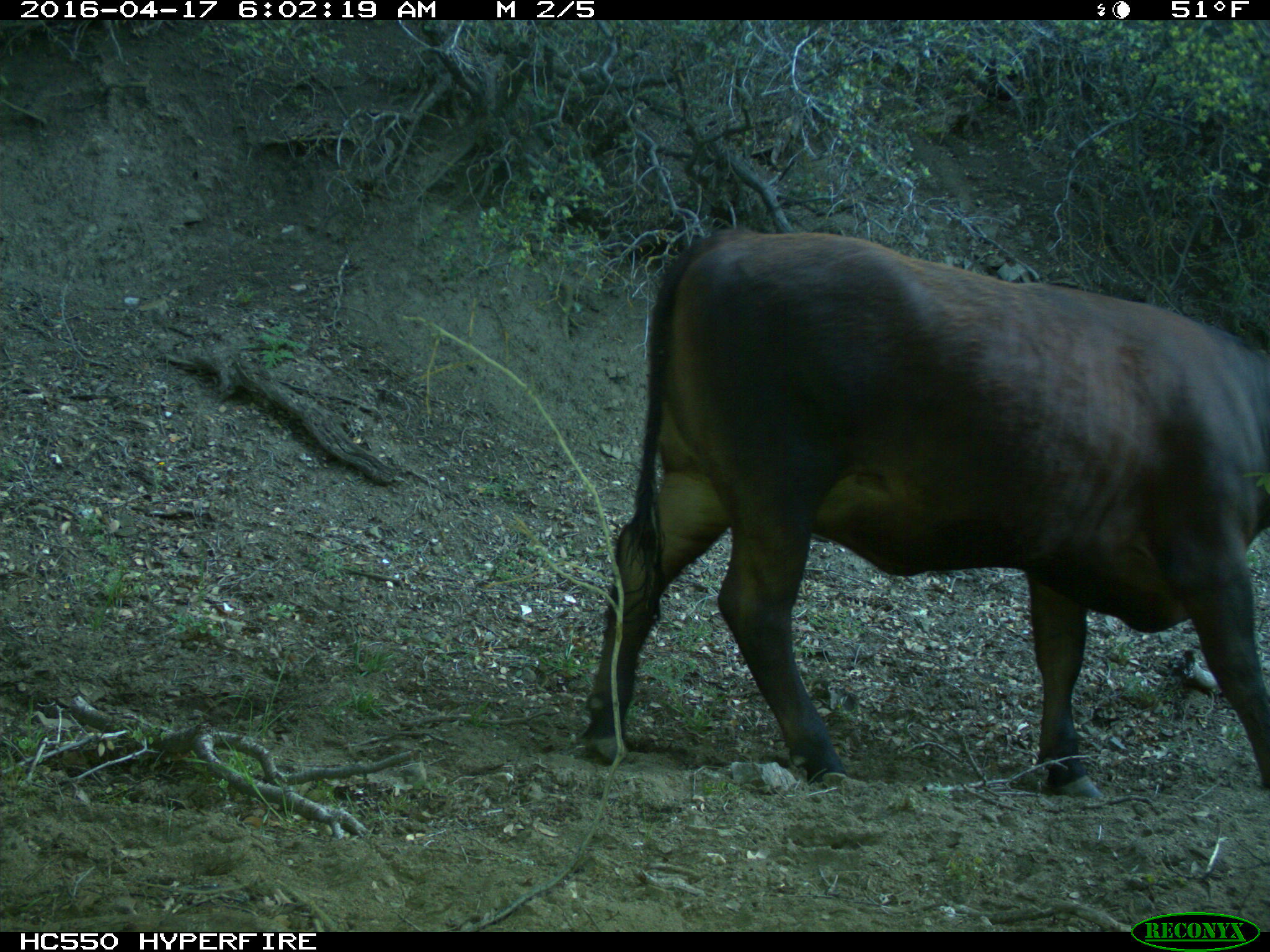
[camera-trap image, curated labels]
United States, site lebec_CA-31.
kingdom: Animalia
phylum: Chordata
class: Mammalia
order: Artiodactyla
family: Bovidae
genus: Bos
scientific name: Bos taurus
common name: domestic cow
Bos taurus (domestic cow).